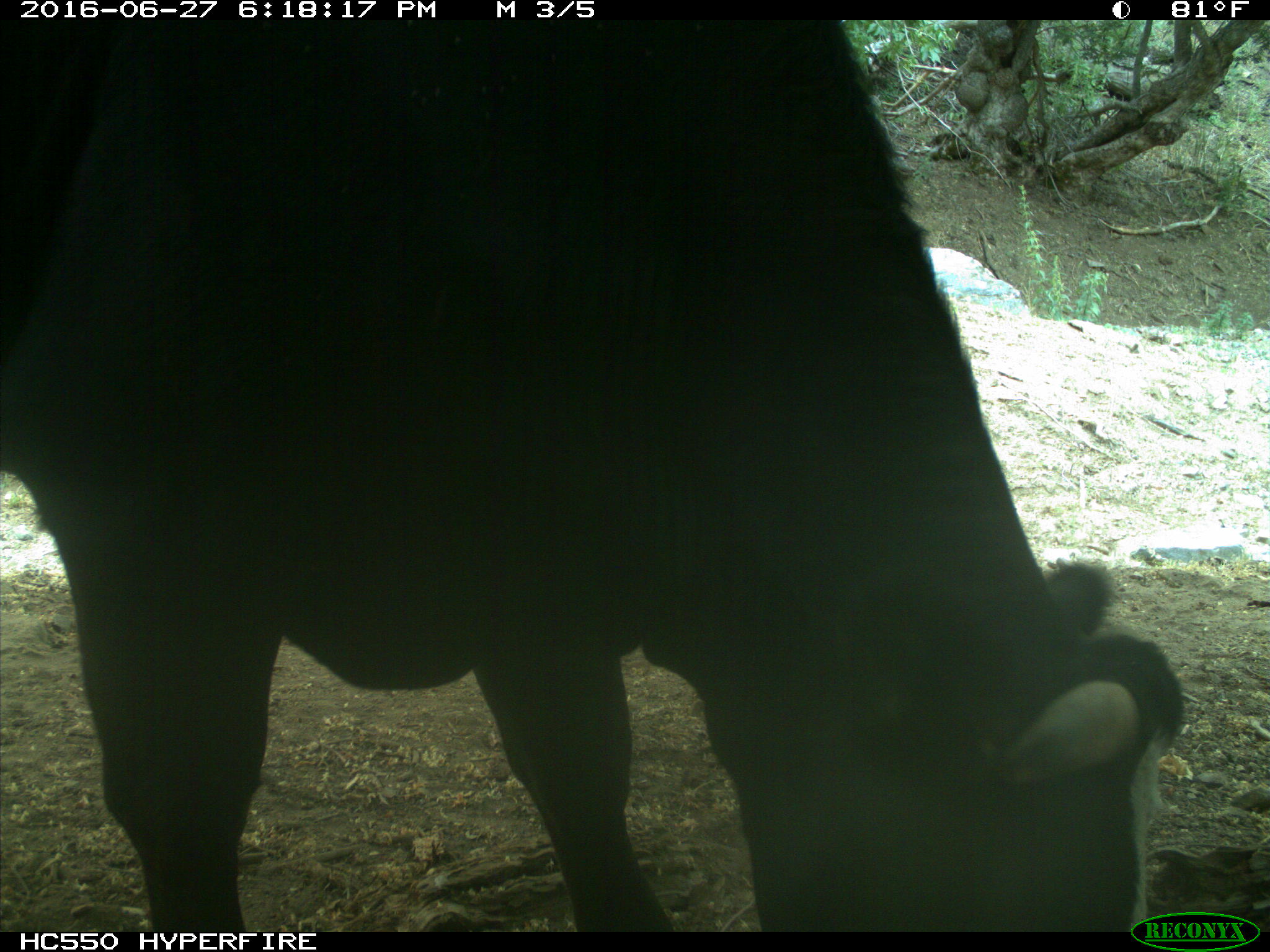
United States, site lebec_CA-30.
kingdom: Animalia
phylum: Chordata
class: Mammalia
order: Artiodactyla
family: Bovidae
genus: Bos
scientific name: Bos taurus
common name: domestic cow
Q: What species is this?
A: Bos taurus (domestic cow).